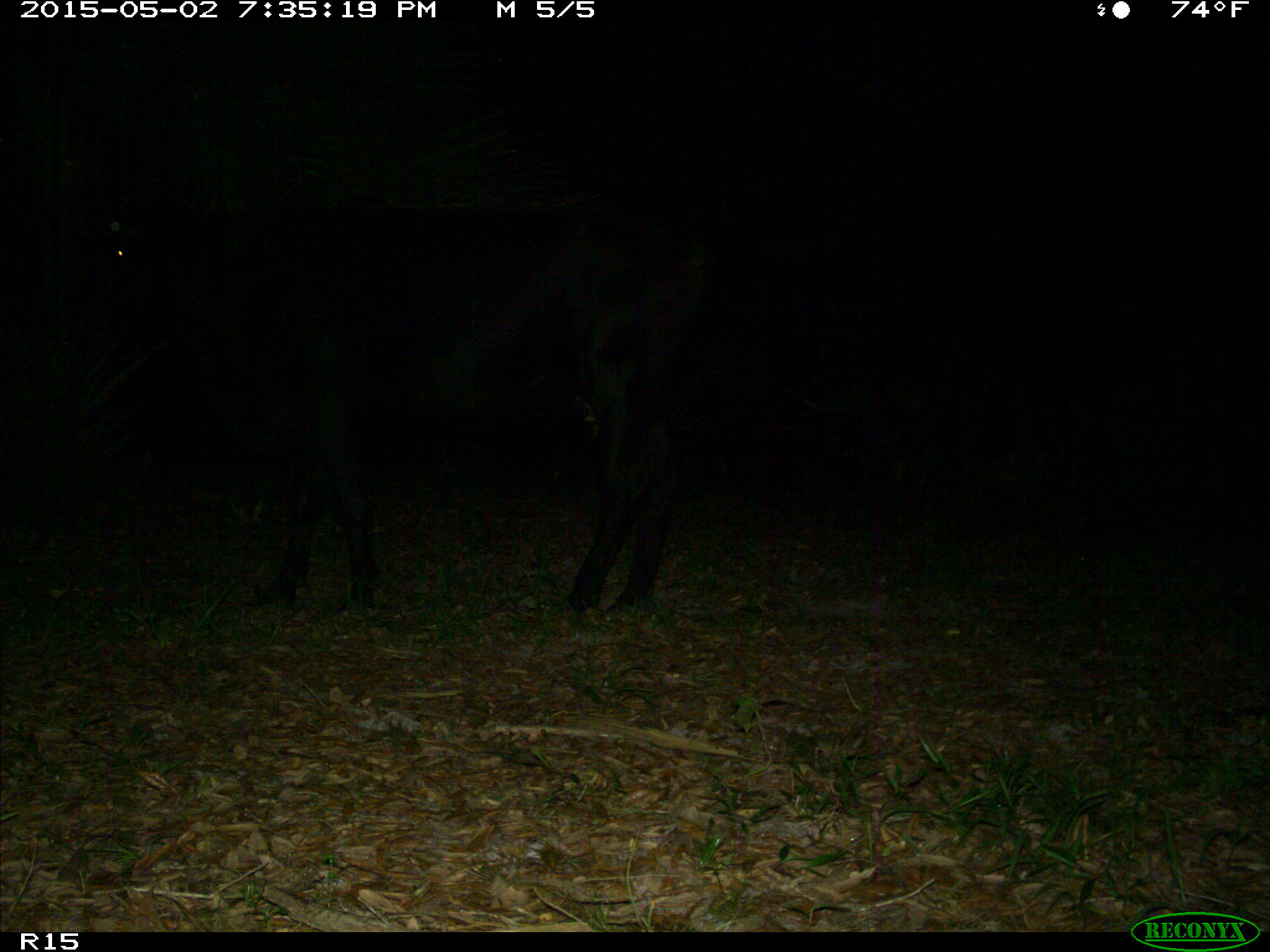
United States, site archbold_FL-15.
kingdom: Animalia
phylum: Chordata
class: Mammalia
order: Artiodactyla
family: Bovidae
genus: Bos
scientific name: Bos taurus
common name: domestic cow